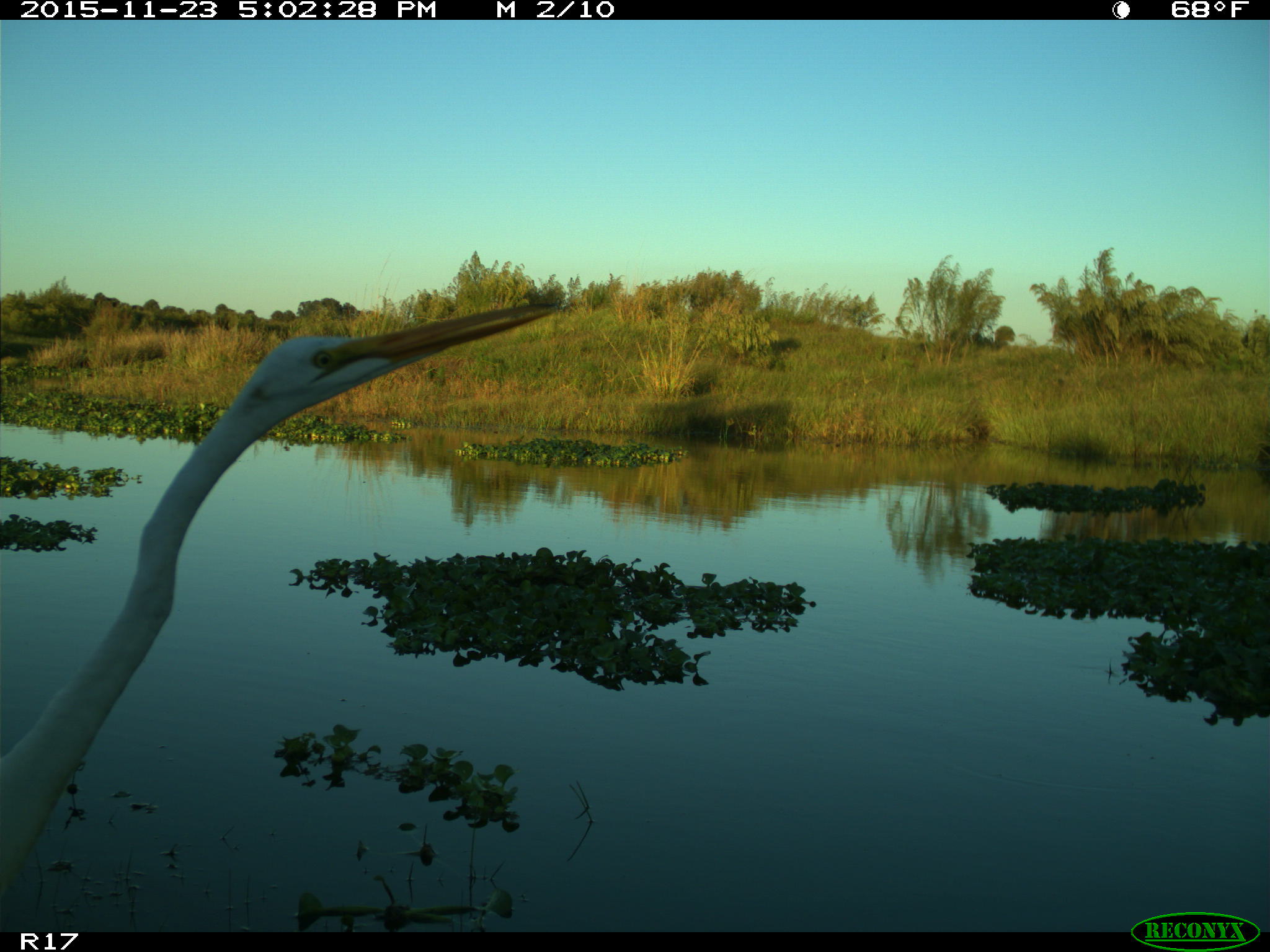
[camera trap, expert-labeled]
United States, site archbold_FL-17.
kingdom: Animalia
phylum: Chordata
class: Aves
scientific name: Aves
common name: birds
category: unidentified bird